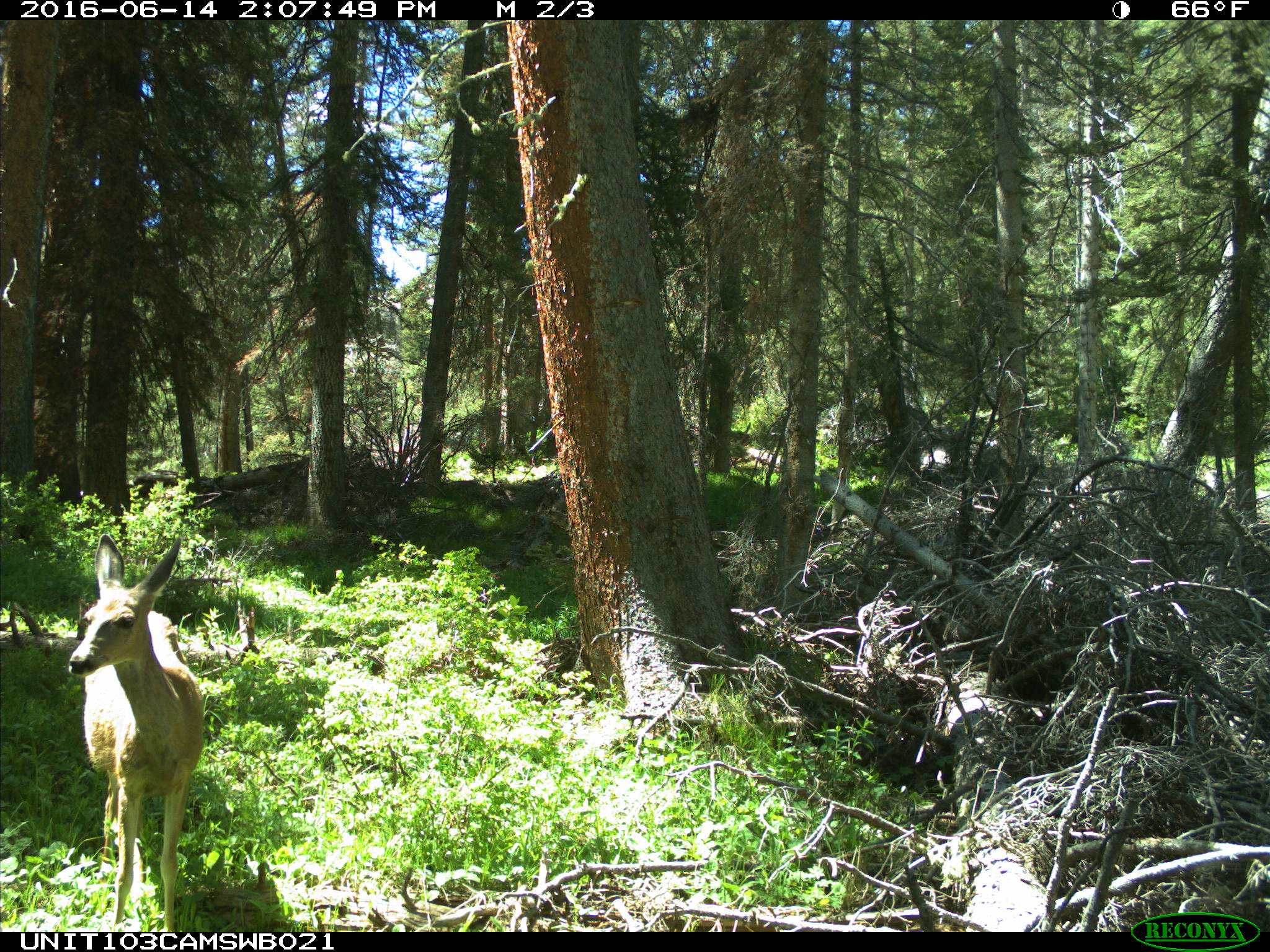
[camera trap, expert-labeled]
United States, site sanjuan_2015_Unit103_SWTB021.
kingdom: Animalia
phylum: Chordata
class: Mammalia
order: Artiodactyla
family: Cervidae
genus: Odocoileus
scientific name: Odocoileus hemionus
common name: mule deer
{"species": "Odocoileus hemionus (mule deer)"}